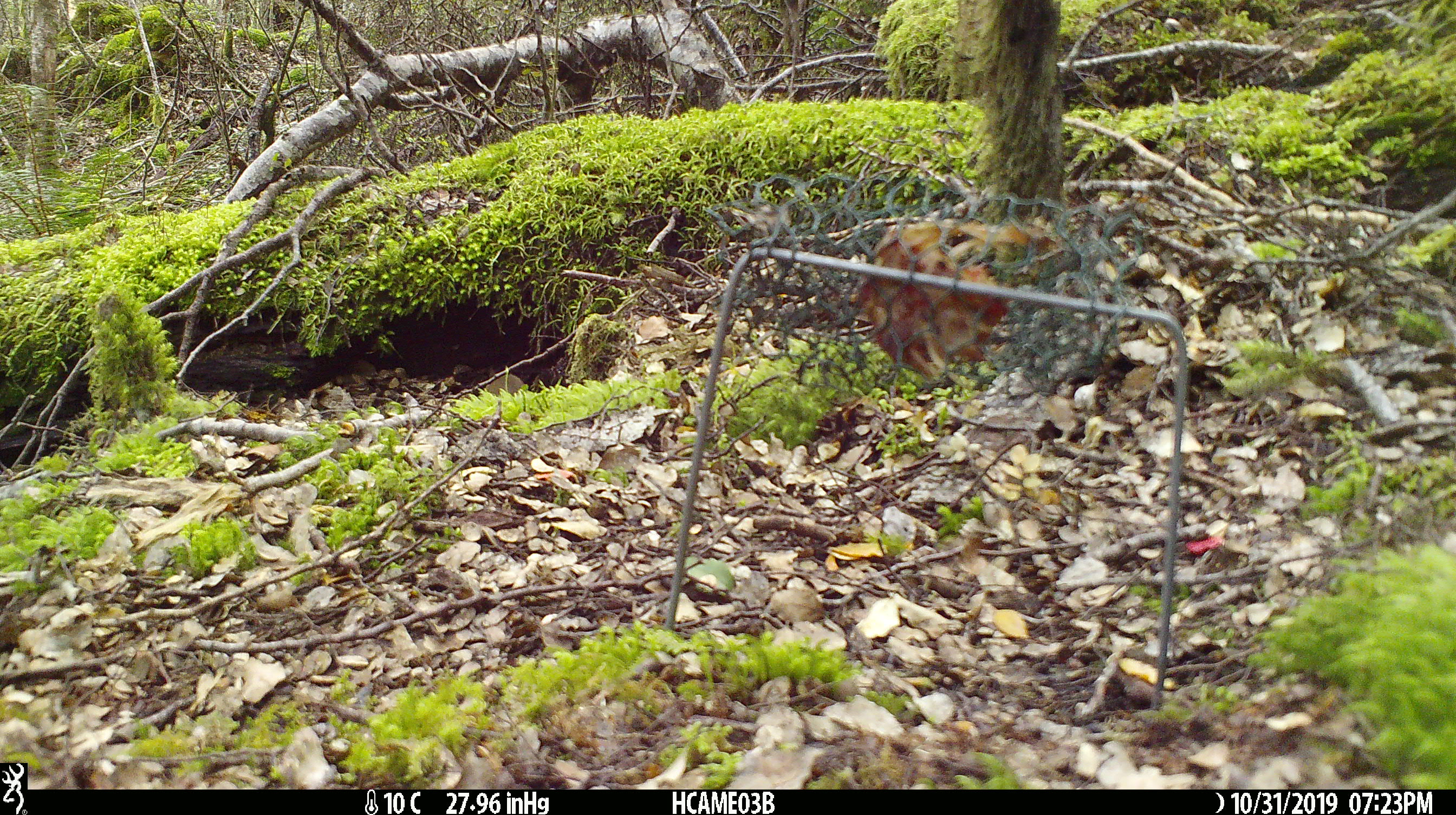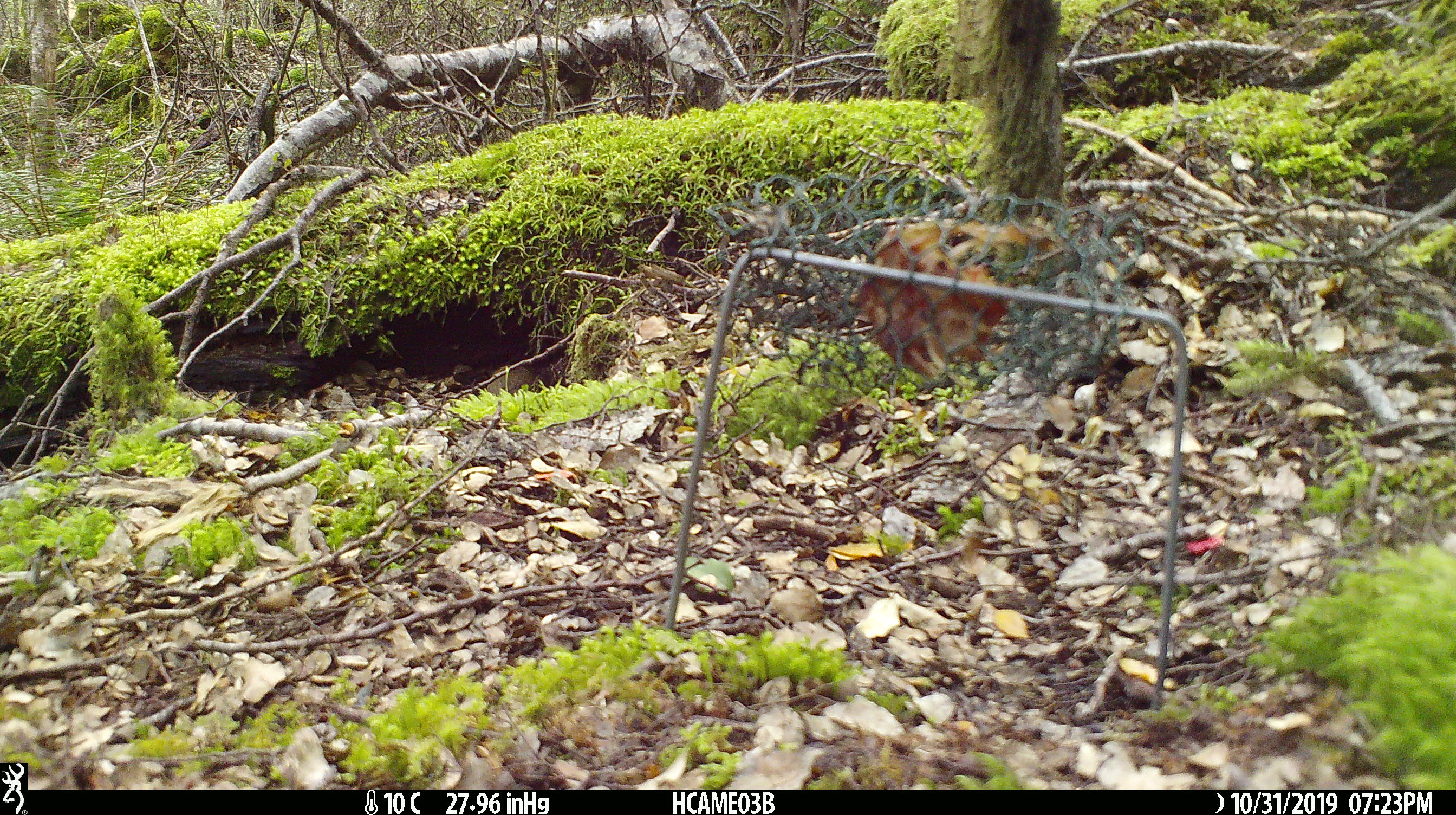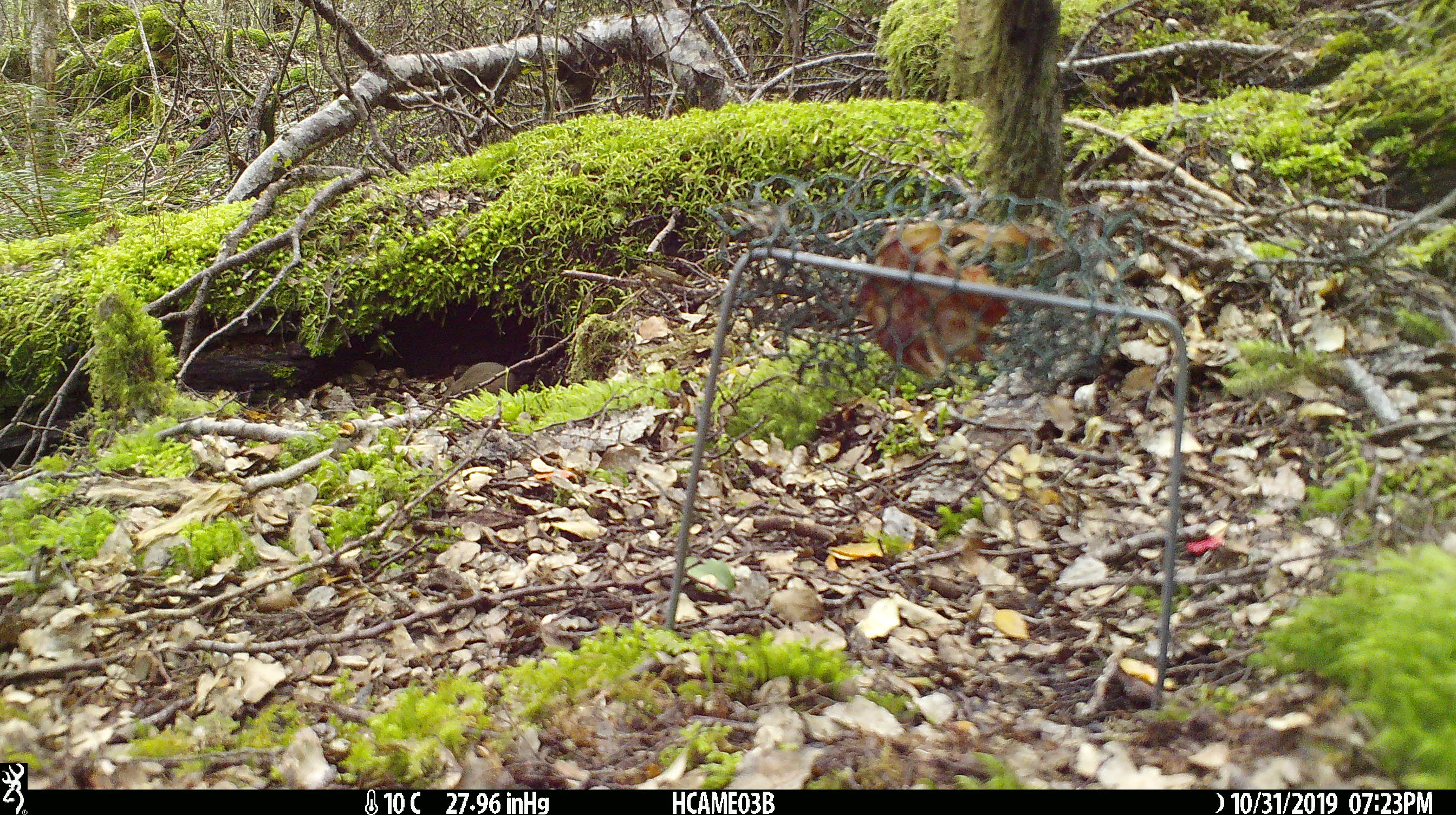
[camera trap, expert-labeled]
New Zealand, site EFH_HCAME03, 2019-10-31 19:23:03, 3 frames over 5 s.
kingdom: Animalia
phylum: Chordata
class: Mammalia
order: Rodentia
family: Muridae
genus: Mus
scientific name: Mus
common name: mouse